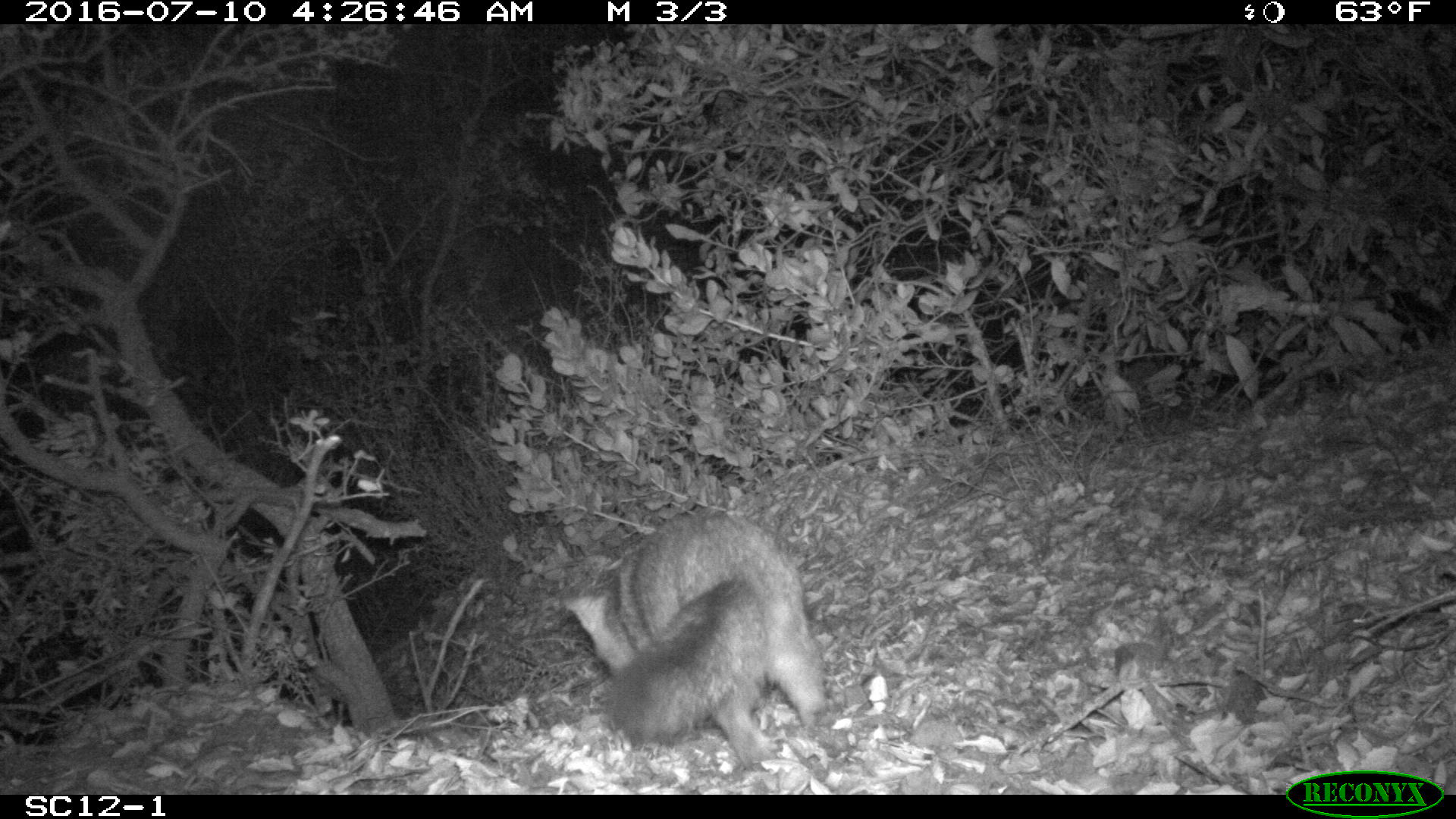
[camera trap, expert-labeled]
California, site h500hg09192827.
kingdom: Animalia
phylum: Chordata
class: Mammalia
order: Carnivora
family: Canidae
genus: Urocyon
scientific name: Urocyon littoralis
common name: island fox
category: fox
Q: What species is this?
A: Fox (island fox) (Urocyon littoralis).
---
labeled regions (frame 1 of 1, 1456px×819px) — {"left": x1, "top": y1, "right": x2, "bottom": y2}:
fox: {"left": 563, "top": 510, "right": 826, "bottom": 770}